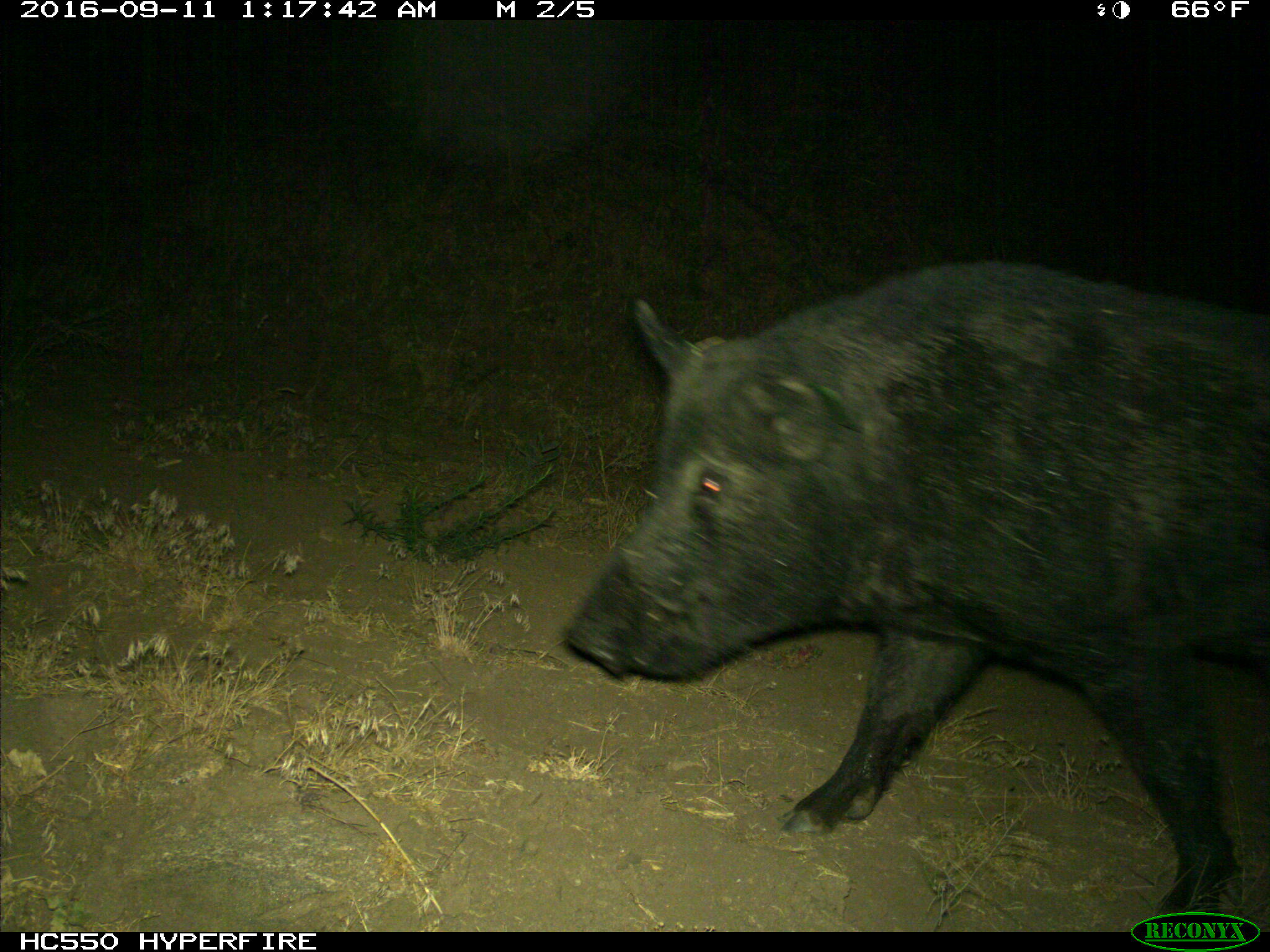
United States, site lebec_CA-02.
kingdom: Animalia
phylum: Chordata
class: Mammalia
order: Artiodactyla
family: Suidae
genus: Sus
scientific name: Sus scrofa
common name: wild boar